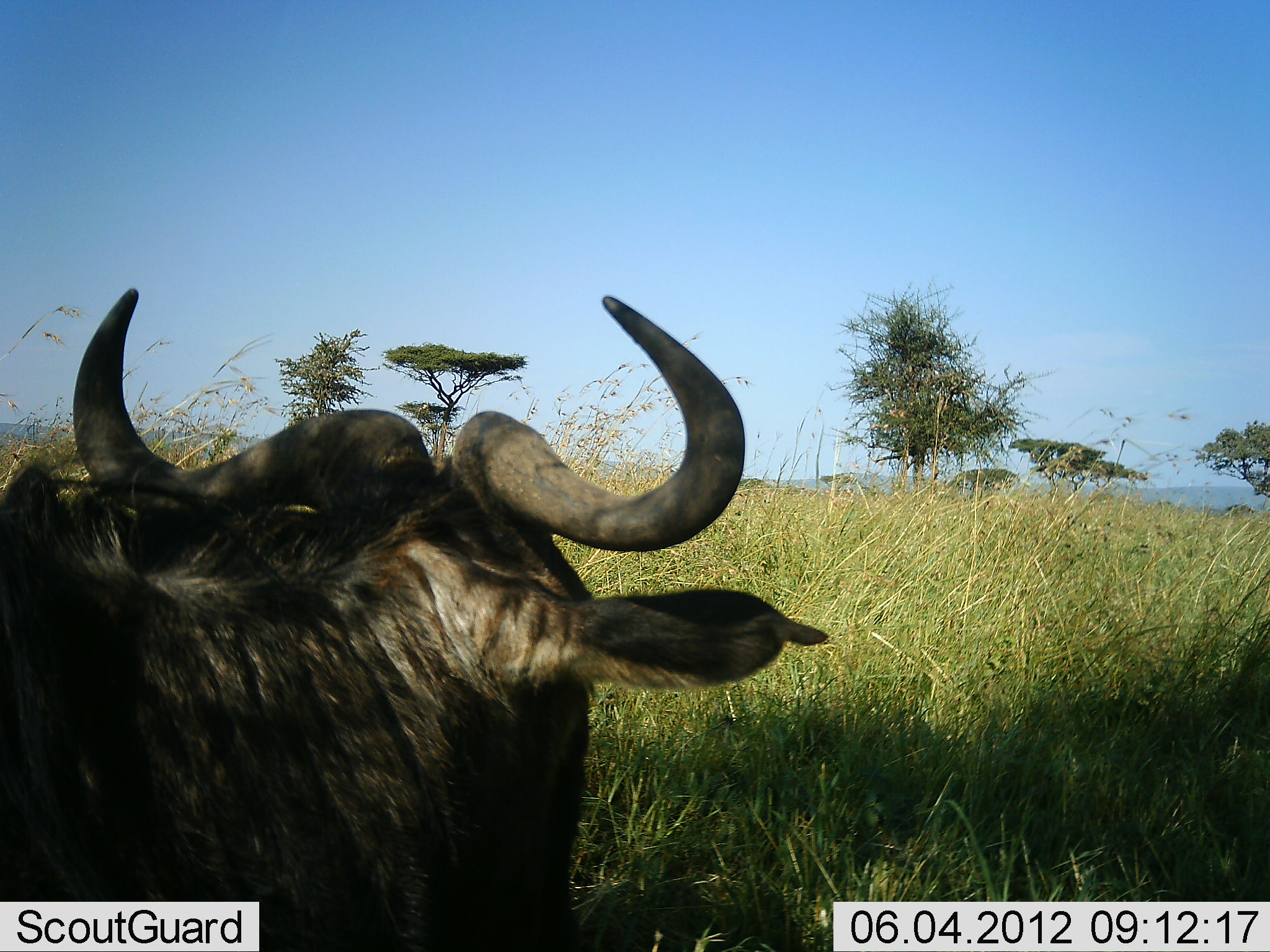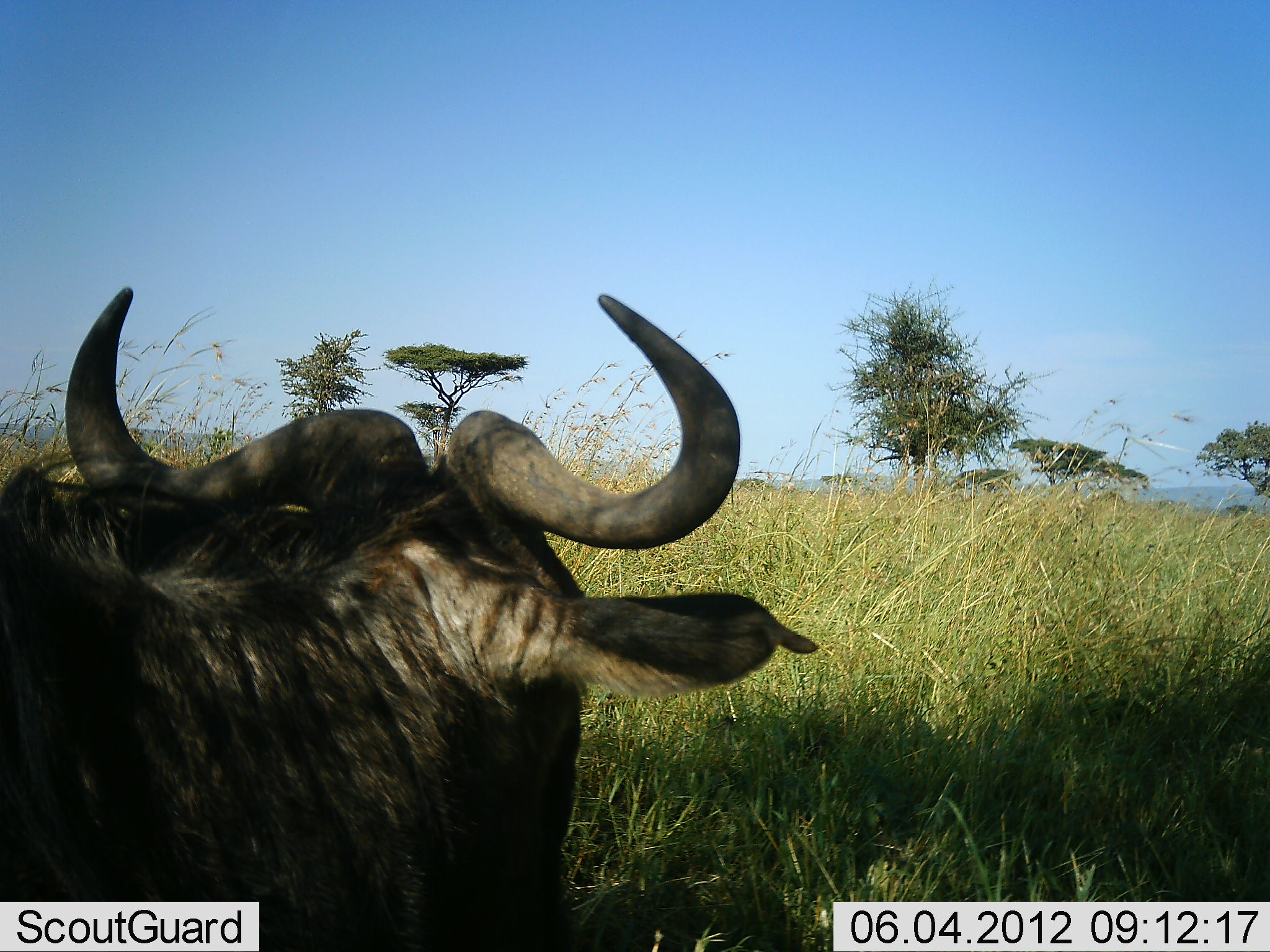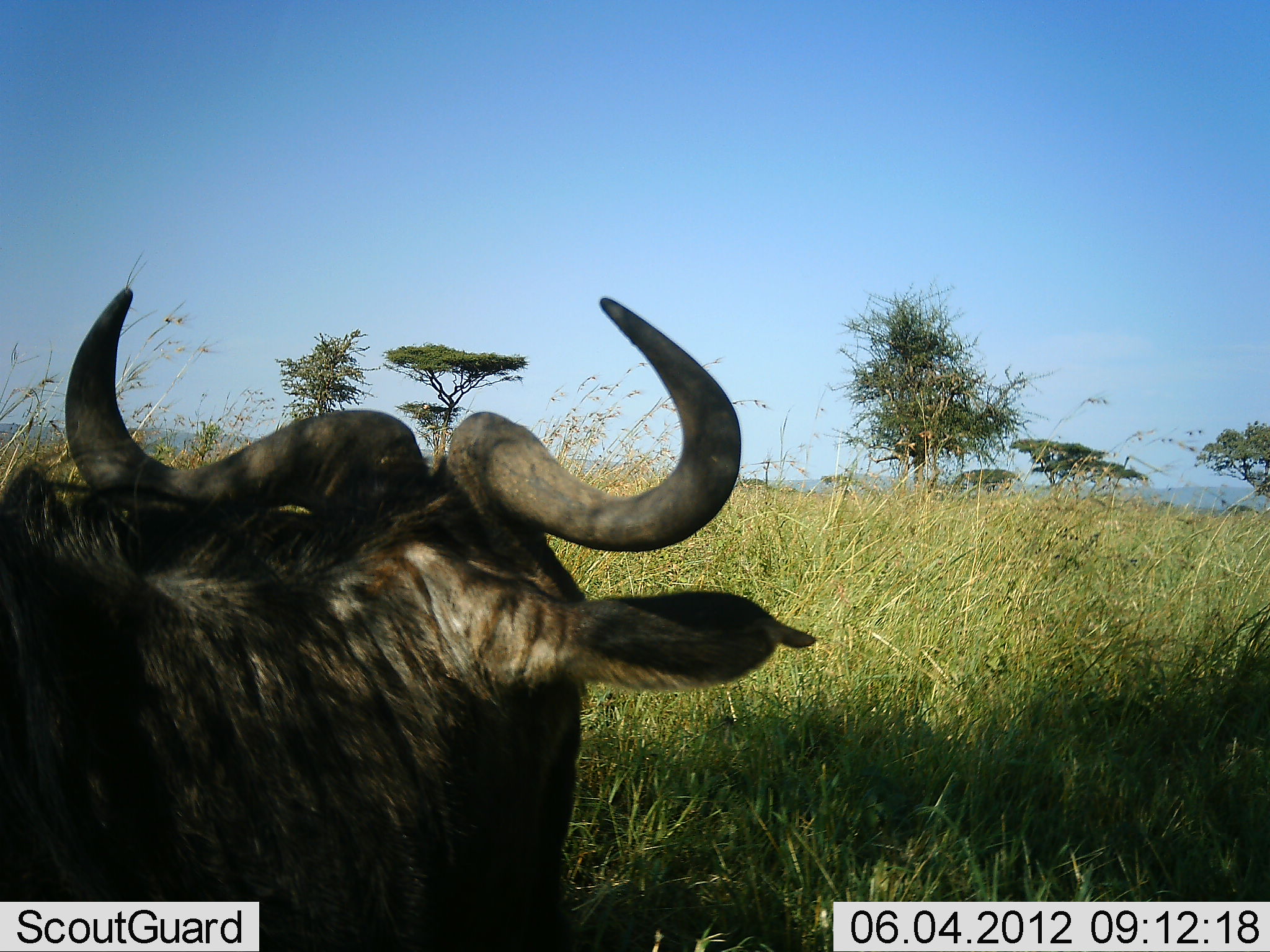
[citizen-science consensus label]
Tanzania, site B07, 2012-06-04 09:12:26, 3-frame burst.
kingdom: Animalia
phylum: Chordata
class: Mammalia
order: Artiodactyla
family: Bovidae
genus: Connochaetes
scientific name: Connochaetes taurinus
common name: blue wildebeest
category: wildebeest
Wildebeest (blue wildebeest) (Connochaetes taurinus), count 1. Behavior (volunteer vote fractions): standing 70%, resting 30%, moving 0%, interacting 0%. Young present (vote fraction): 0%. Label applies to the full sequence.